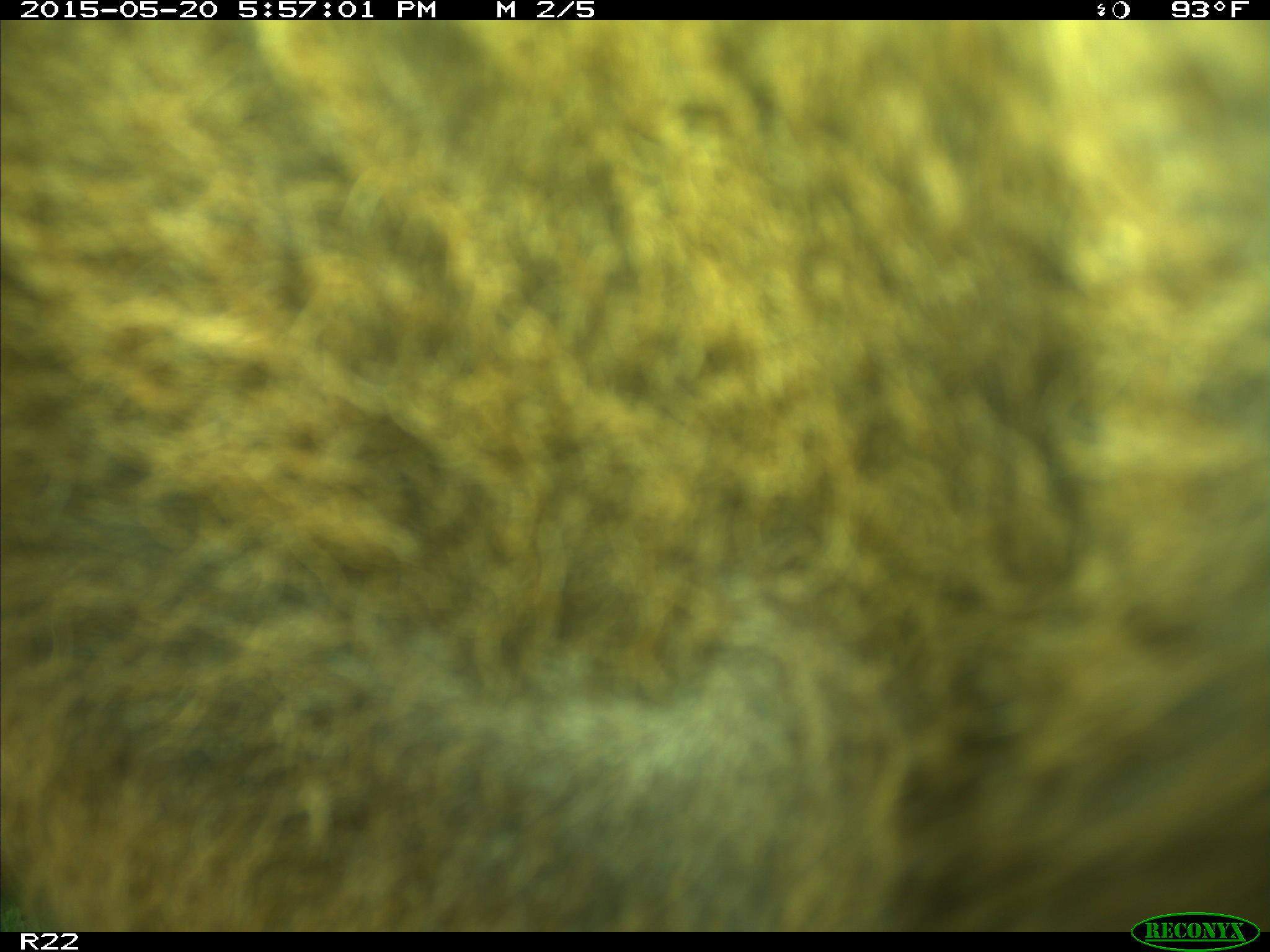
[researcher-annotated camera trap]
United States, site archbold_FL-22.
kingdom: Animalia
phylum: Chordata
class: Mammalia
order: Artiodactyla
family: Bovidae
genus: Bos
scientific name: Bos taurus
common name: domestic cow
Bos taurus (domestic cow).